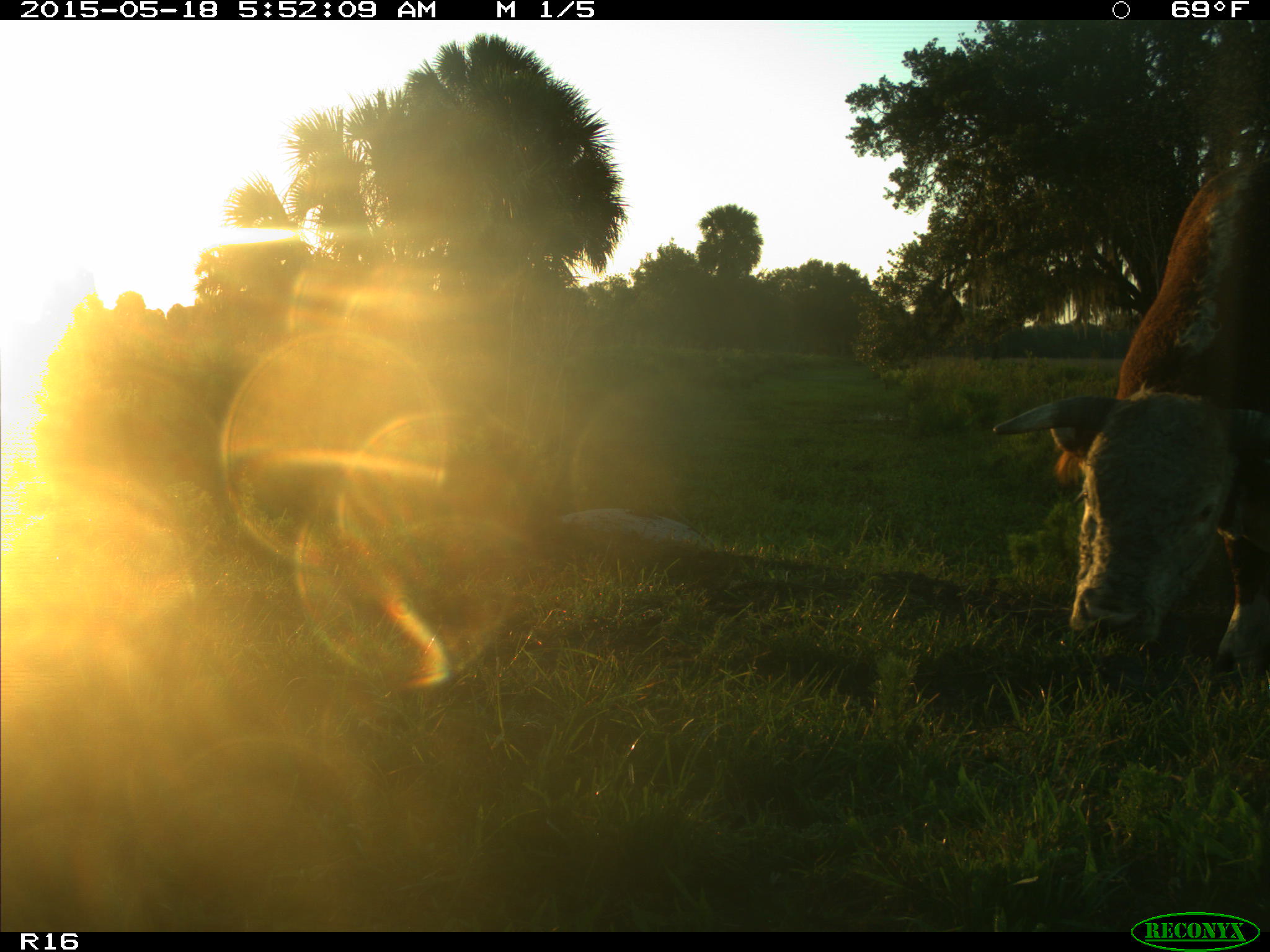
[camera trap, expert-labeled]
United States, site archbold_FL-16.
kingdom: Animalia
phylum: Chordata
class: Mammalia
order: Artiodactyla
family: Bovidae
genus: Bos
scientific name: Bos taurus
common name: domestic cow